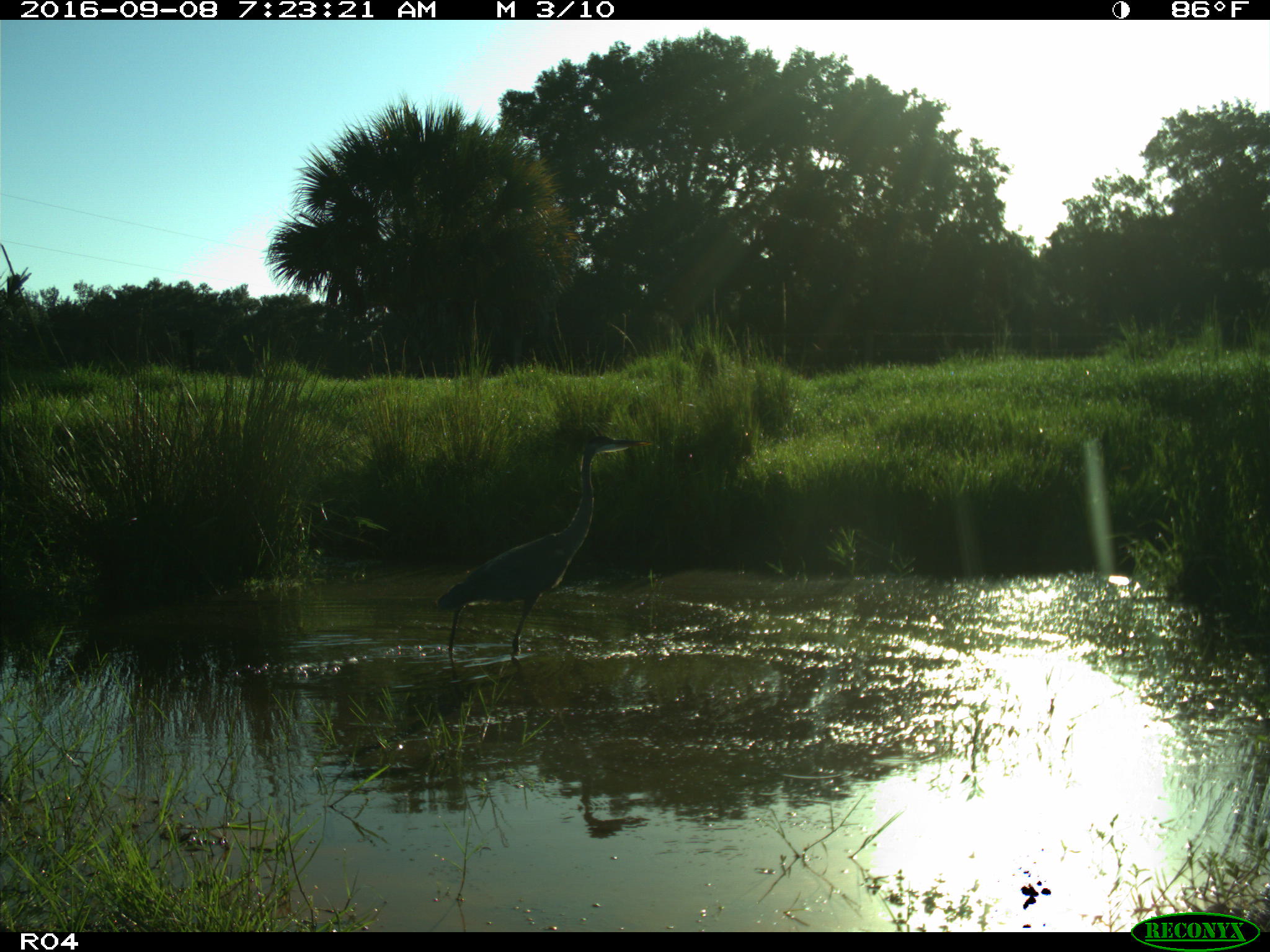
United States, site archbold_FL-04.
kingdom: Animalia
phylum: Chordata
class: Aves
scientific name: Aves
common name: birds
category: unidentified bird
Unidentified bird (birds) (Aves).